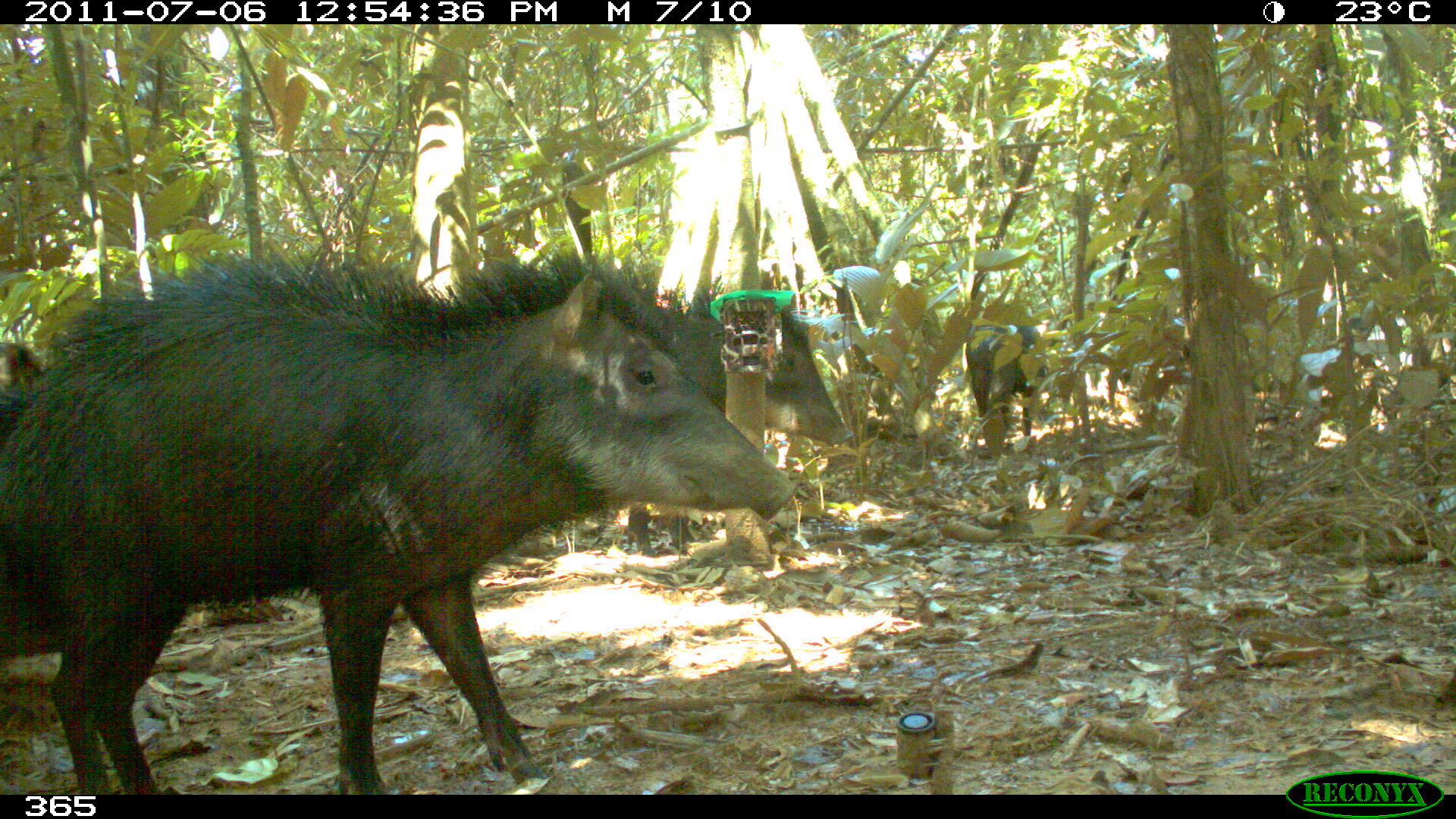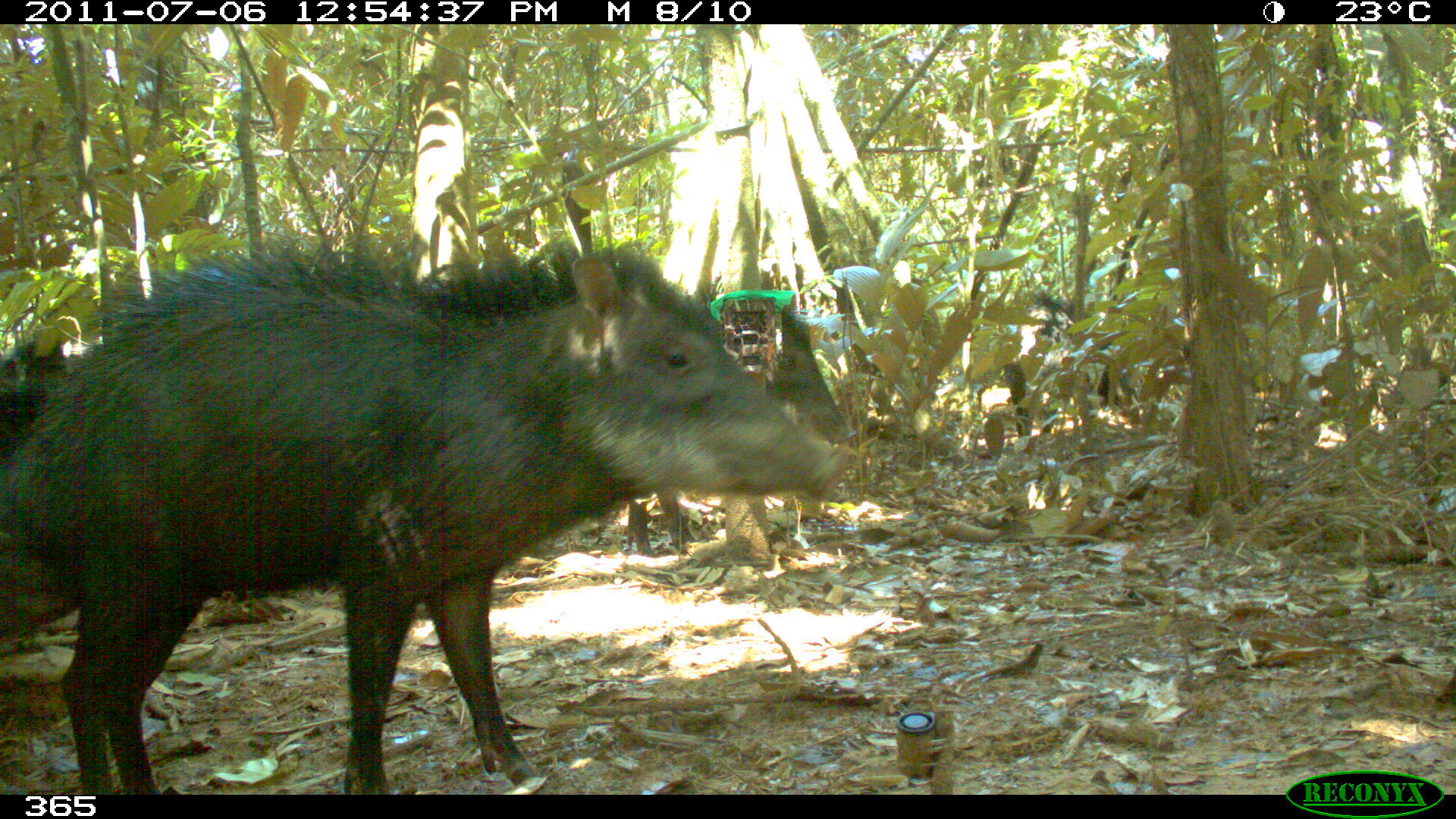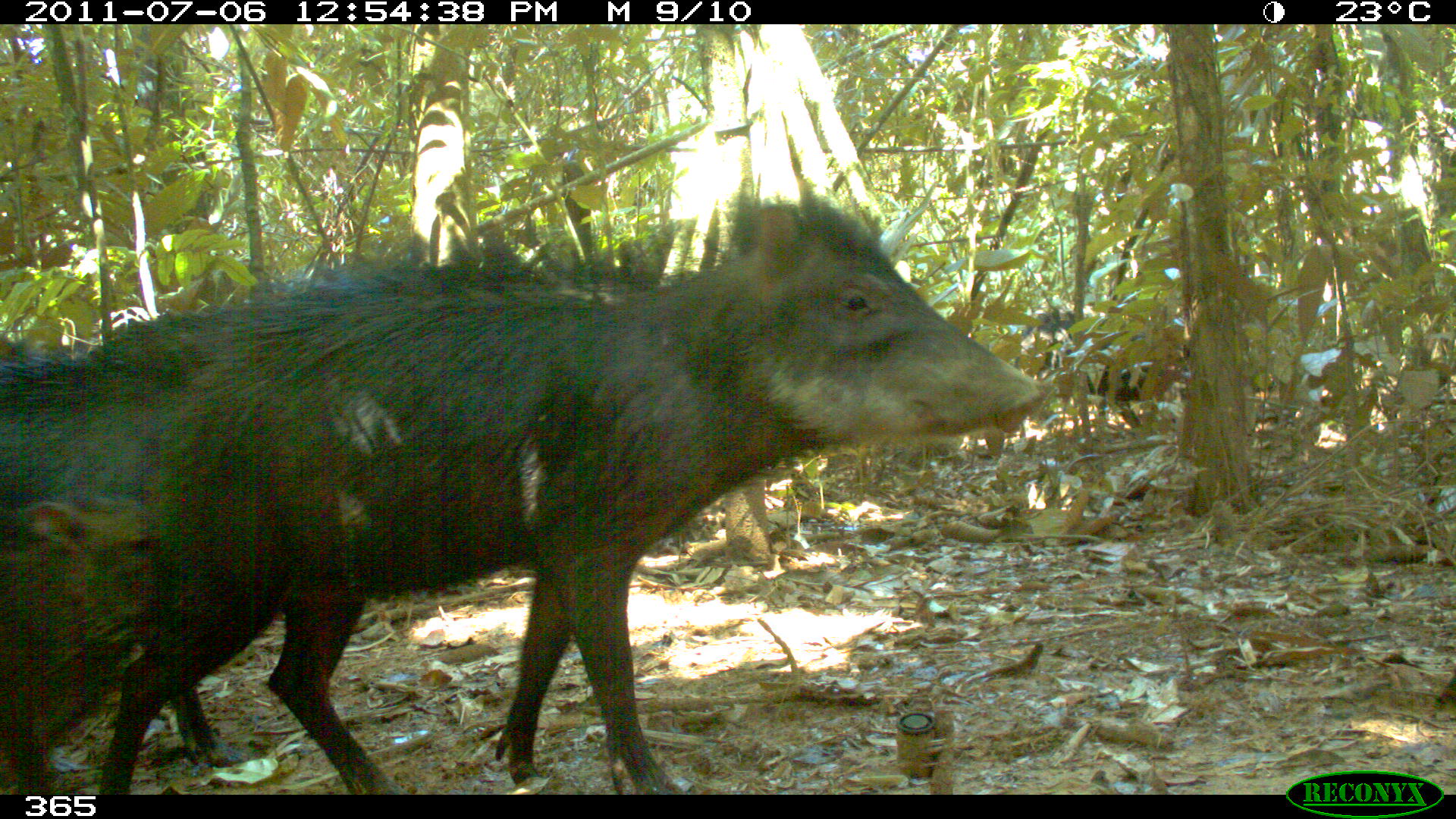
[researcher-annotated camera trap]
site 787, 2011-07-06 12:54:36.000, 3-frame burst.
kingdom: Animalia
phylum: Chordata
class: Mammalia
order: Artiodactyla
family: Tayassuidae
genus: Tayassu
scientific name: Tayassu pecari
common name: white-lipped peccary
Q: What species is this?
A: Tayassu pecari (white-lipped peccary).